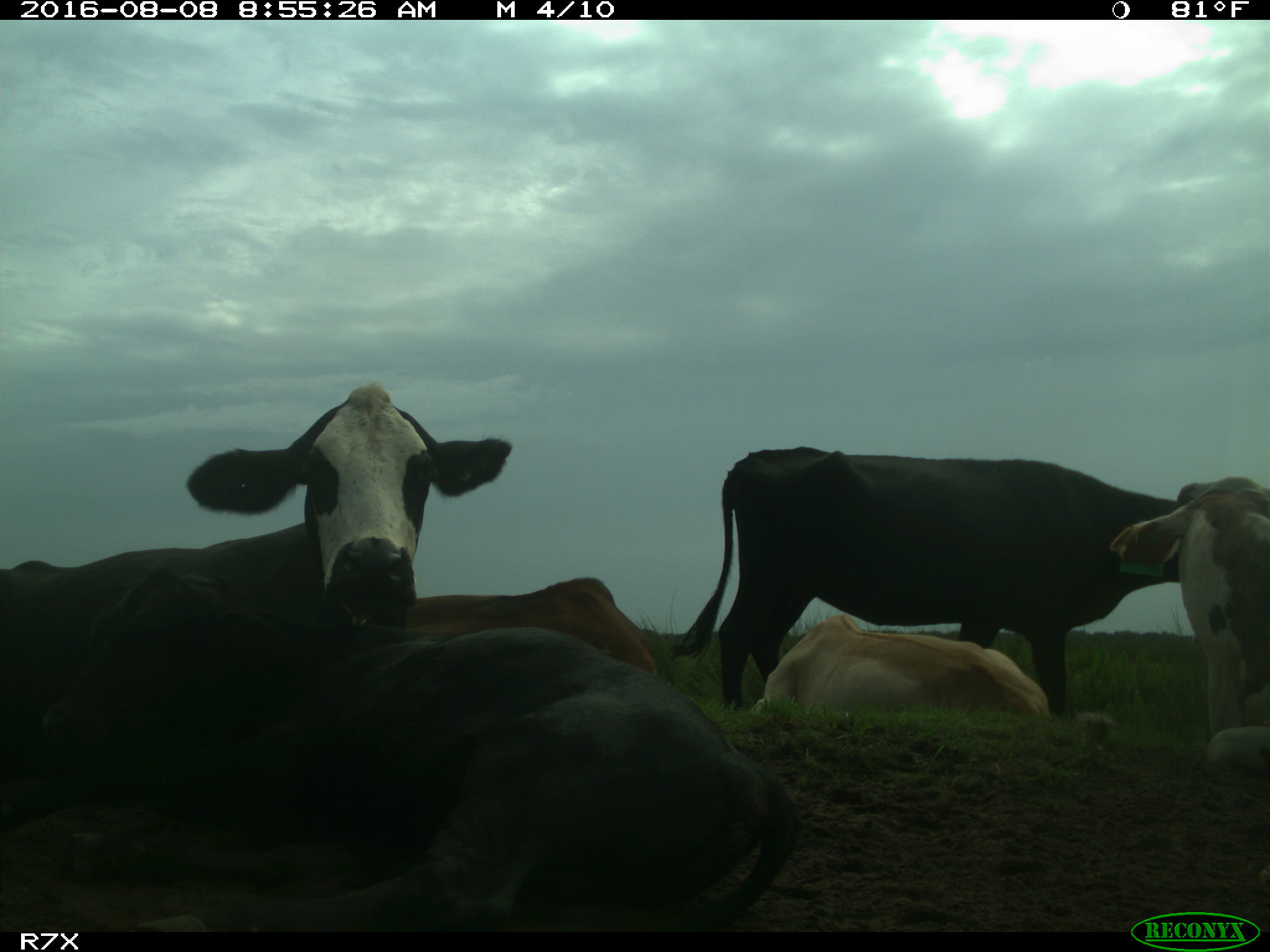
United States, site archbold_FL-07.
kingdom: Animalia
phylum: Chordata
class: Mammalia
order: Artiodactyla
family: Bovidae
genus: Bos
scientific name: Bos taurus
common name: domestic cow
Bos taurus (domestic cow).